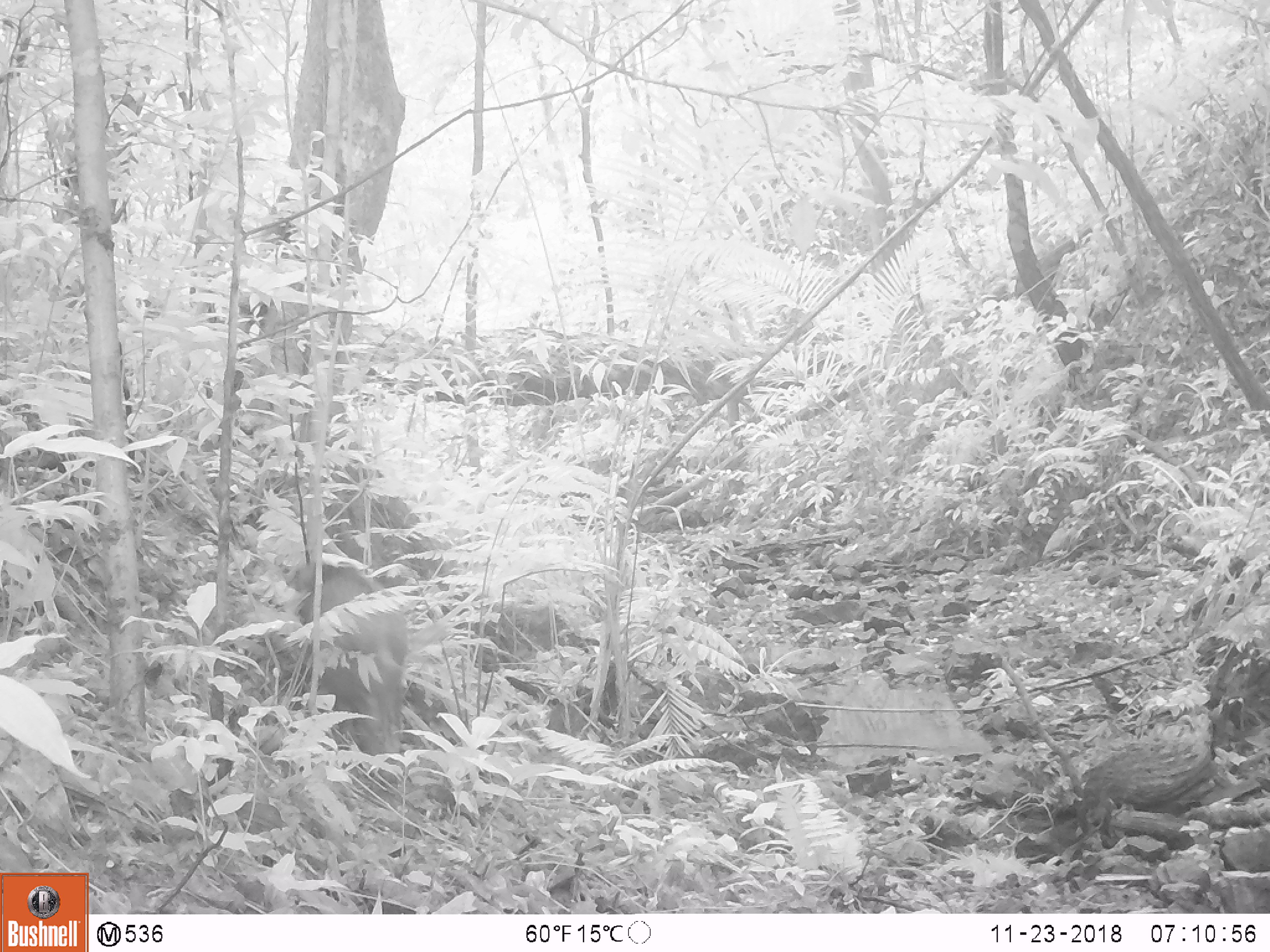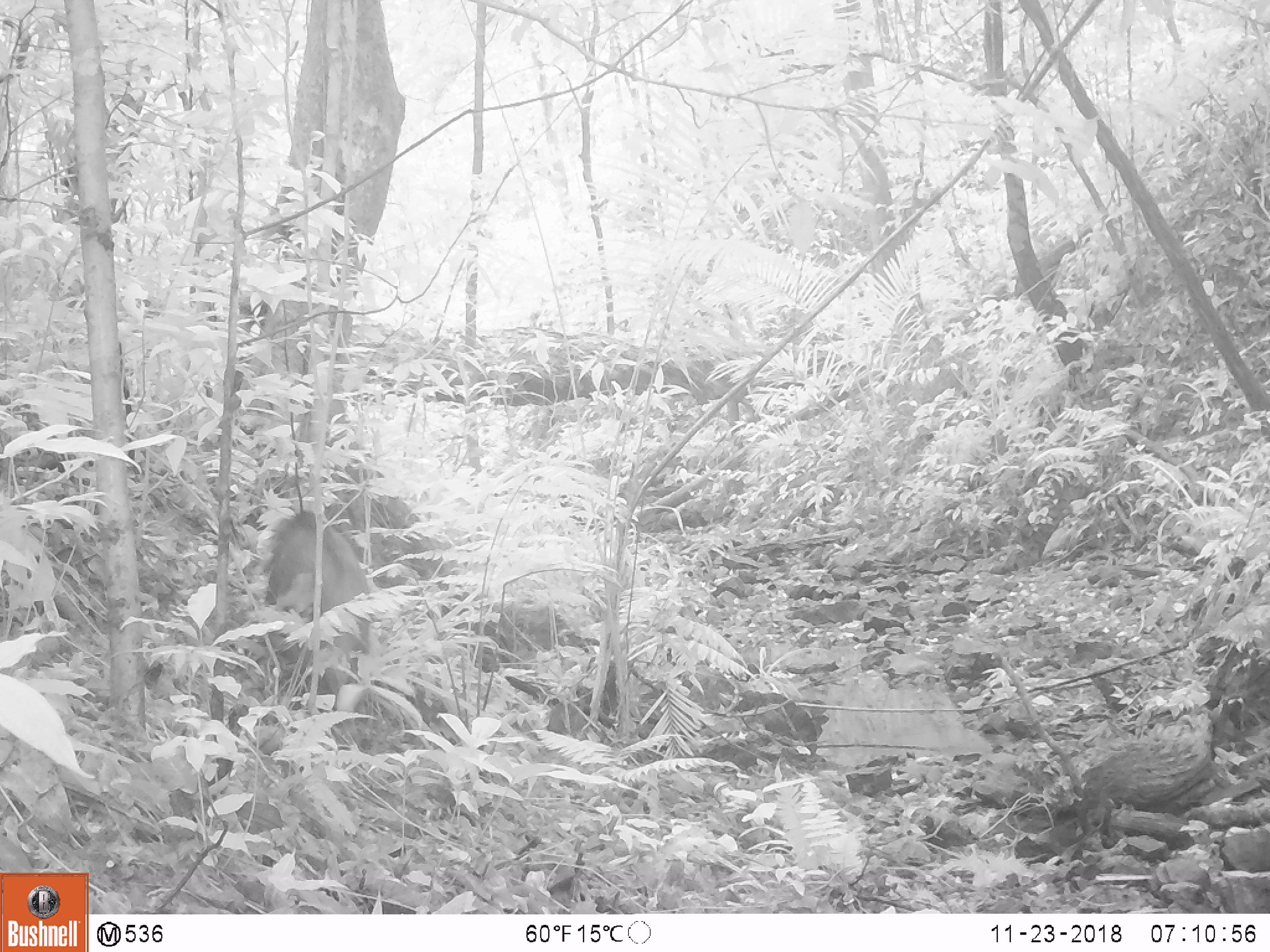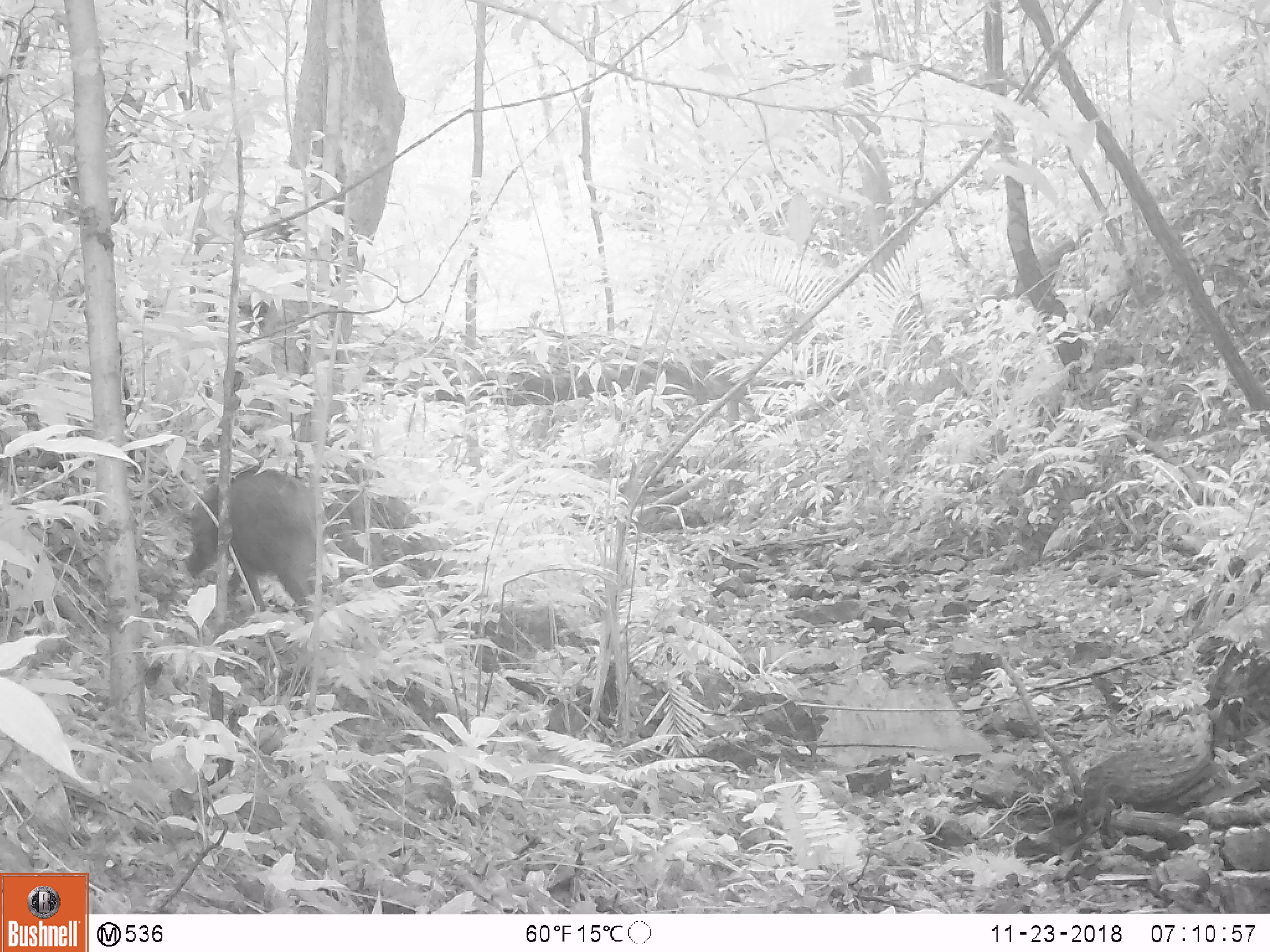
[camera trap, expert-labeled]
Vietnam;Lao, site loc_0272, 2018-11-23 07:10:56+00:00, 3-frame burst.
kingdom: Animalia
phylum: Chordata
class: Mammalia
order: Artiodactyla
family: Suidae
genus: Sus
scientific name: Sus scrofa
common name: eurasian wild pig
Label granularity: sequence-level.